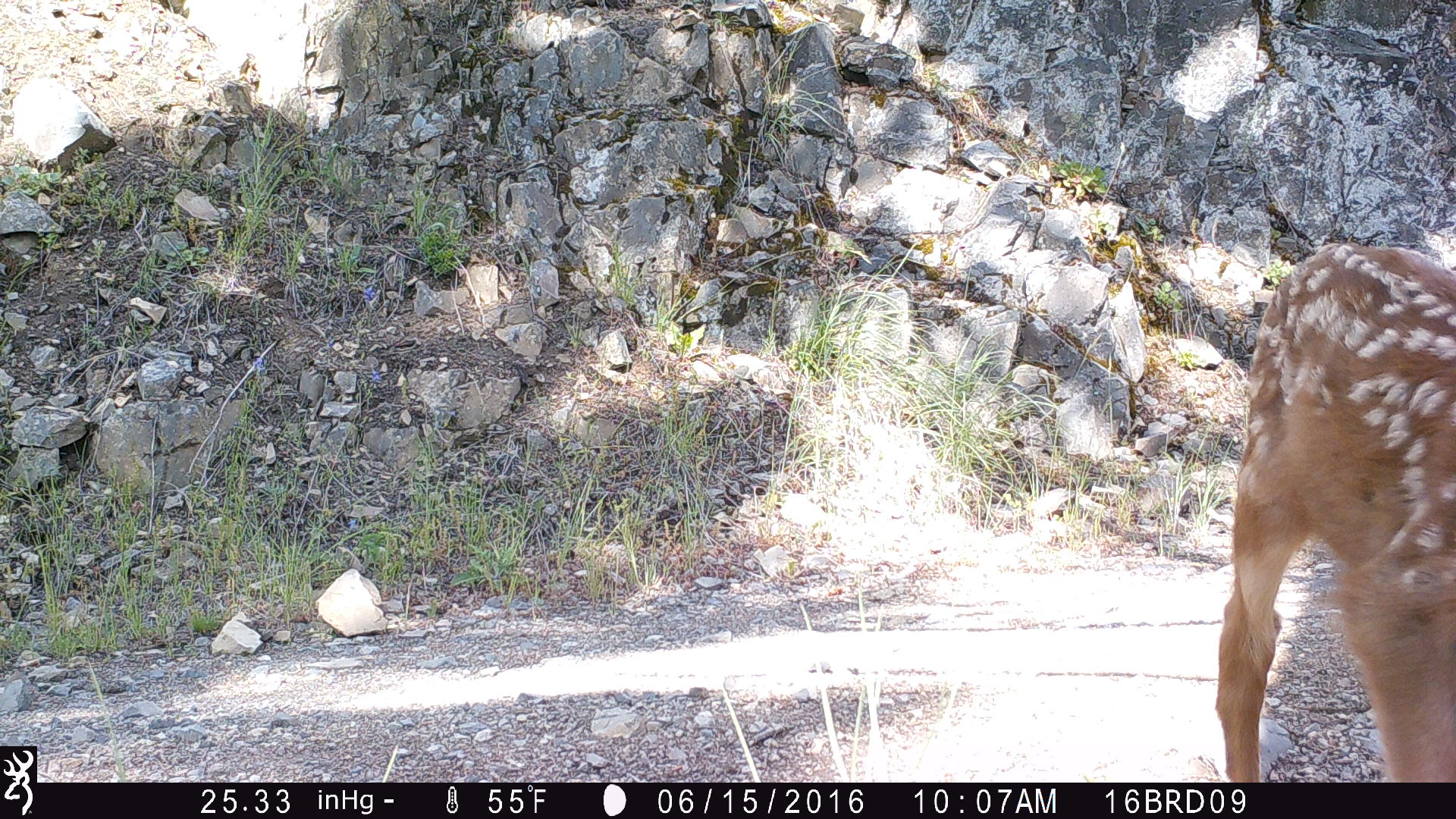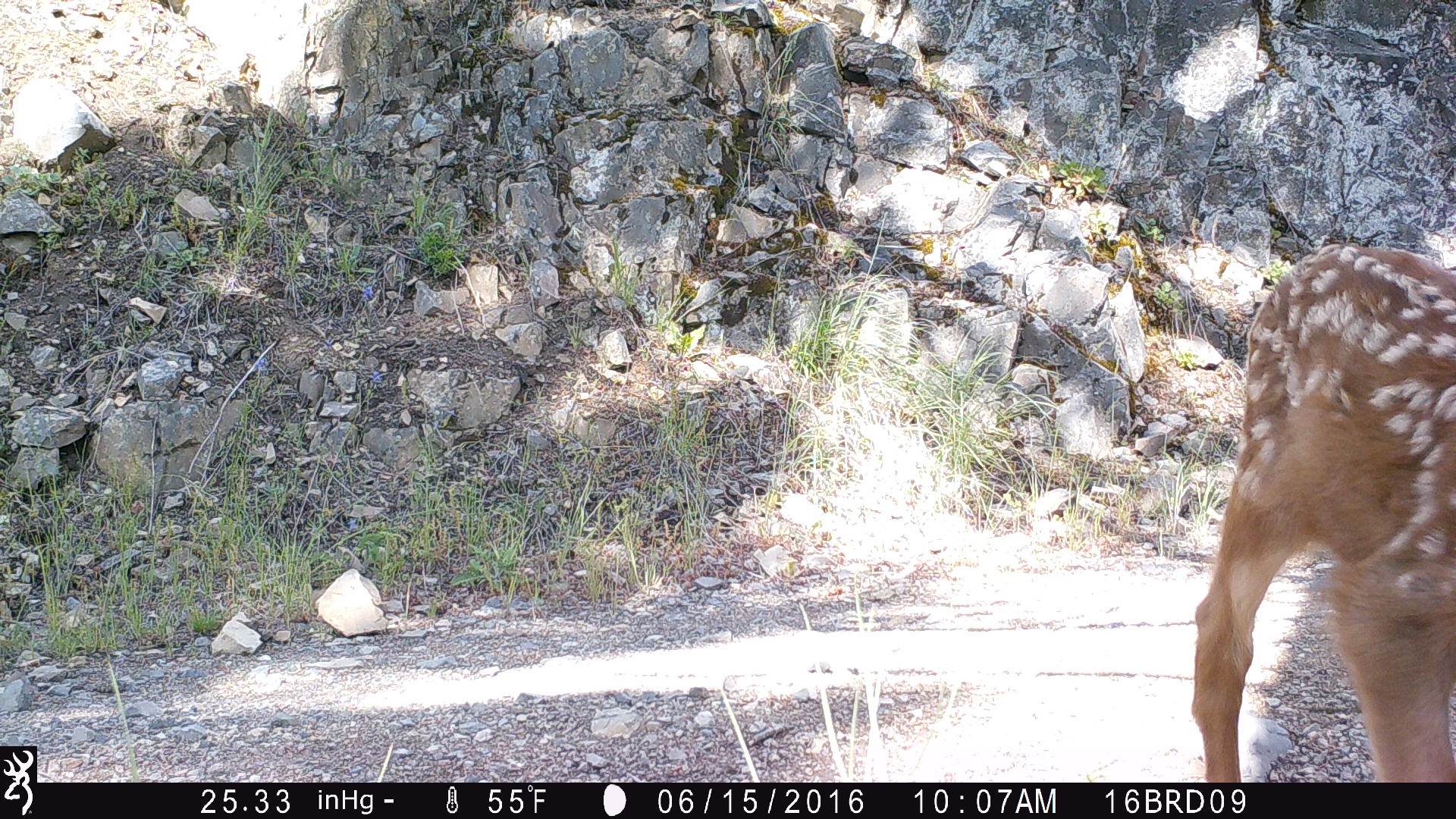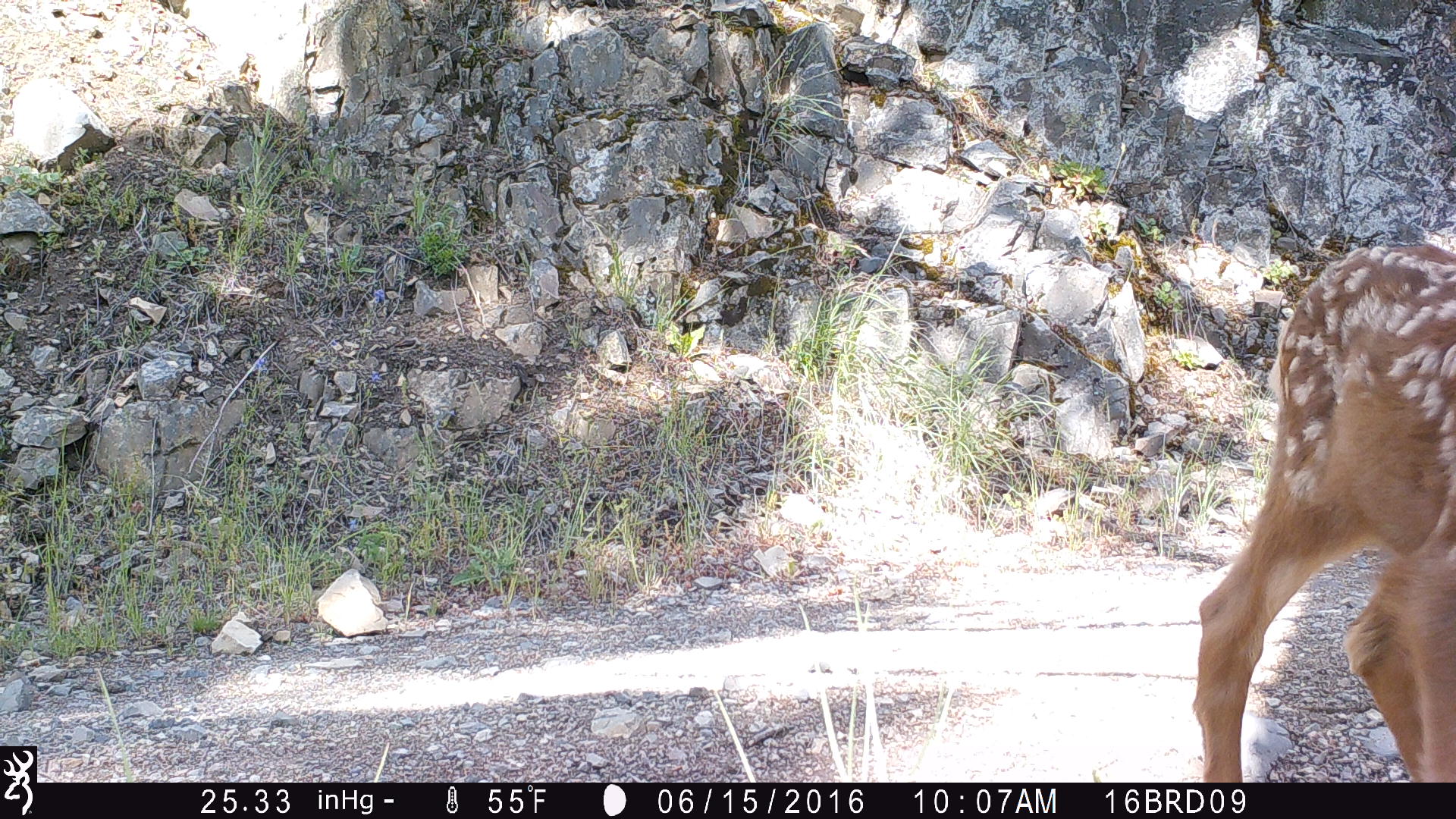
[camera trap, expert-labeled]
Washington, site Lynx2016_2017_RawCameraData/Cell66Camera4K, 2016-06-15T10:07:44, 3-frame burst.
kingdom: Animalia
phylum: Chordata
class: Mammalia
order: Artiodactyla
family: Cervidae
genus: Odocoileus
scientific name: Odocoileus hemionus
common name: mule deer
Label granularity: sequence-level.